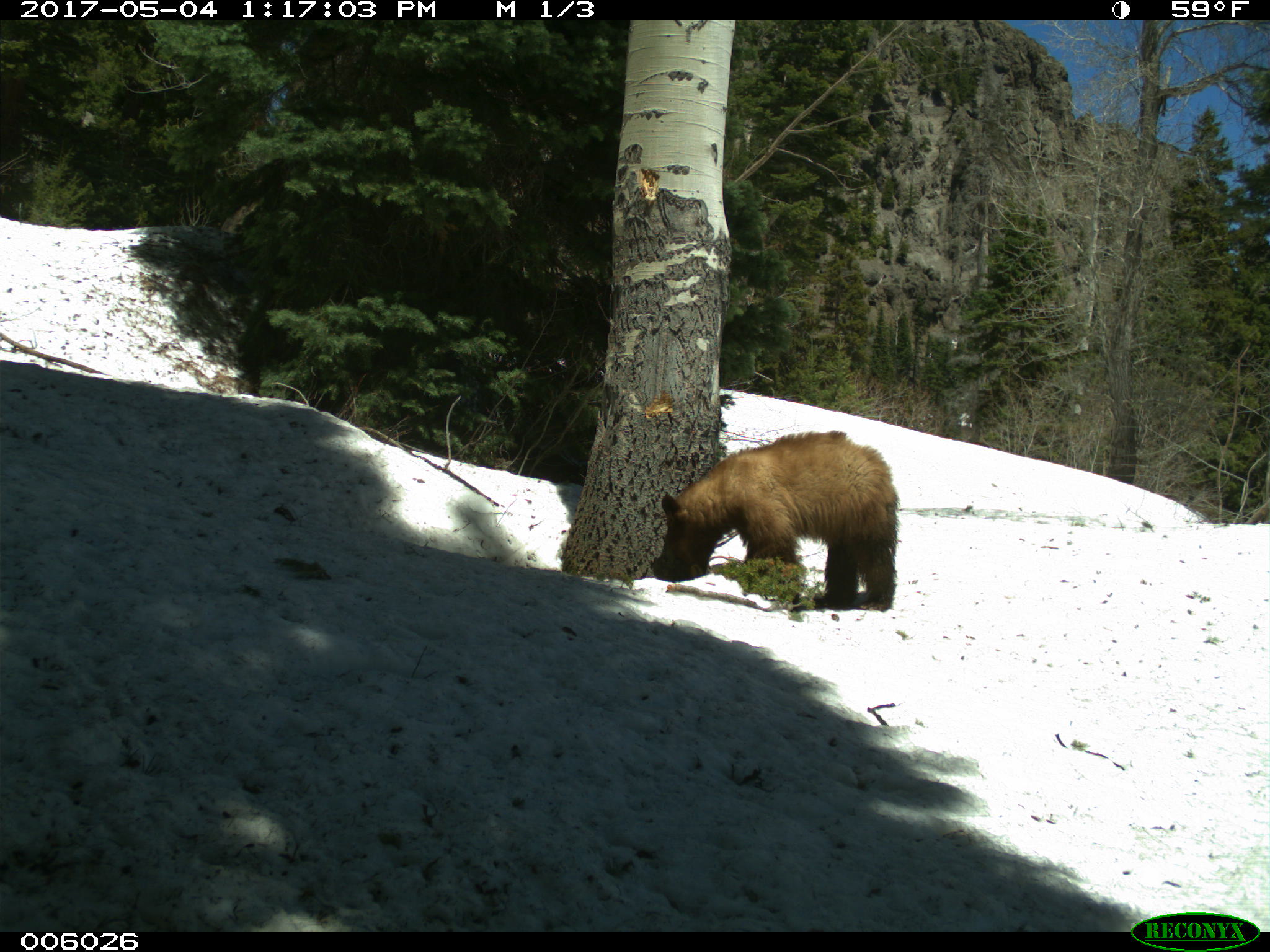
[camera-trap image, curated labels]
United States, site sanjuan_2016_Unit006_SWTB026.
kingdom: Animalia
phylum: Chordata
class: Mammalia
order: Carnivora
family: Ursidae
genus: Ursus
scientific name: Ursus americanus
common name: american black bear